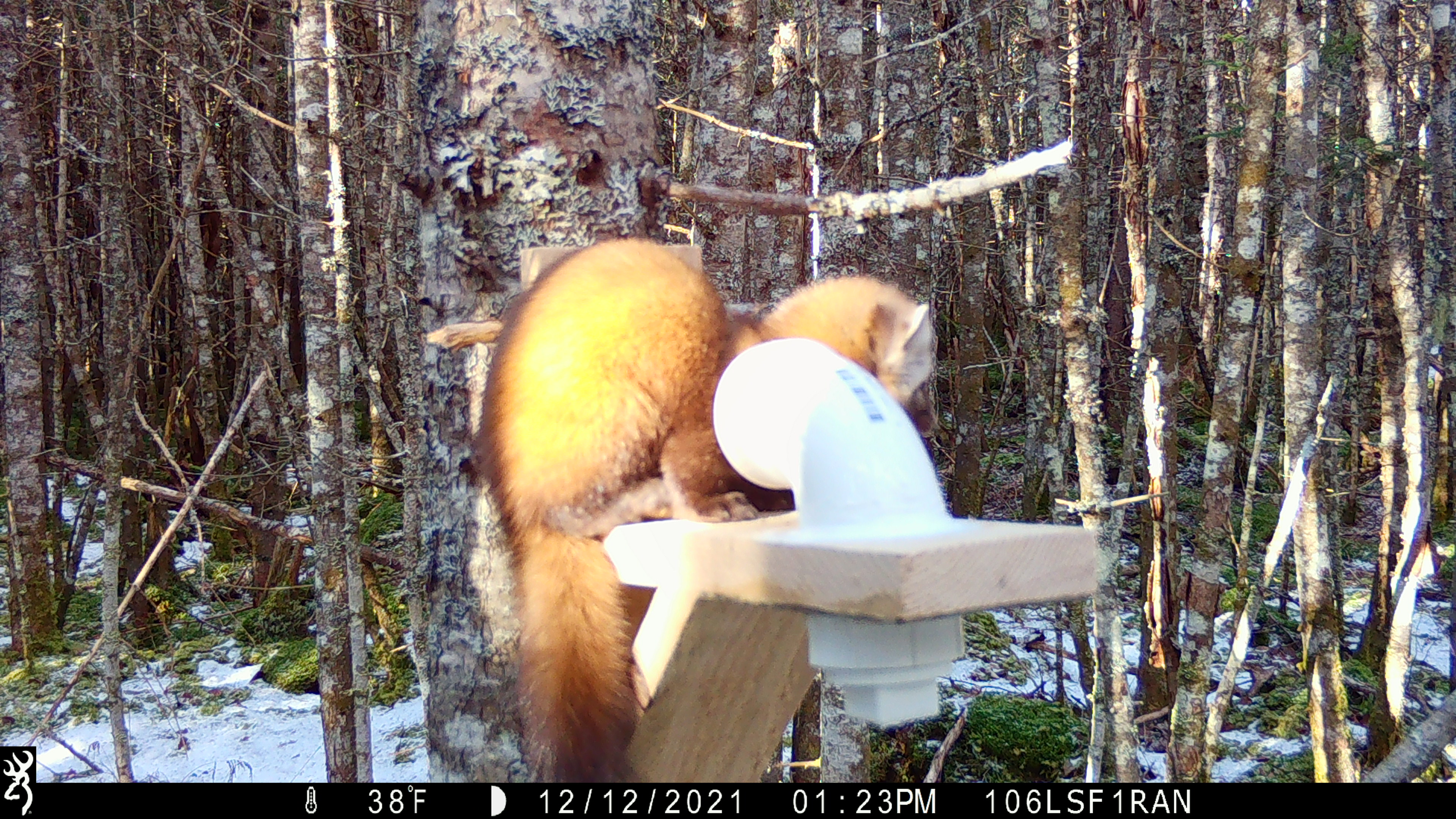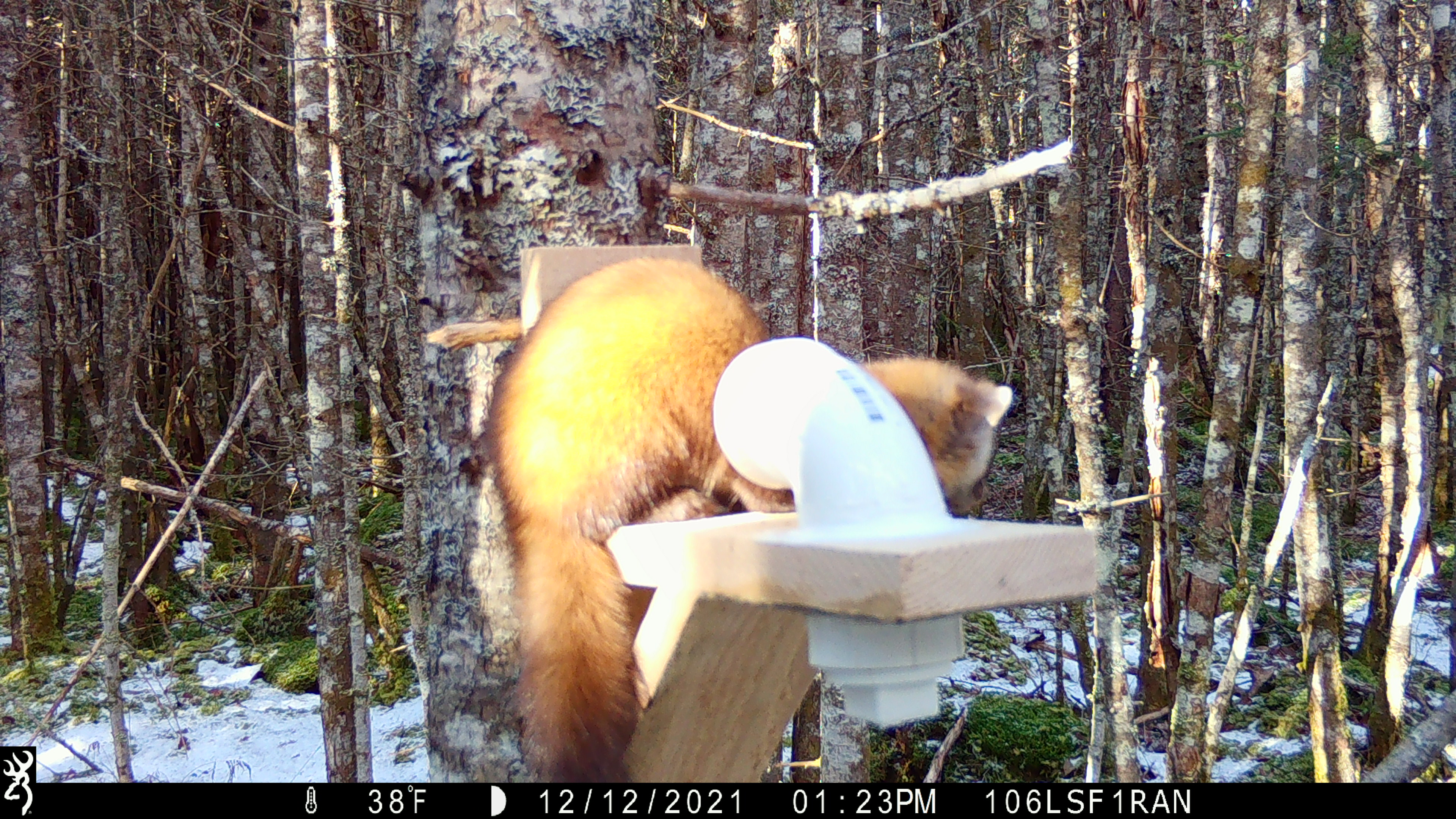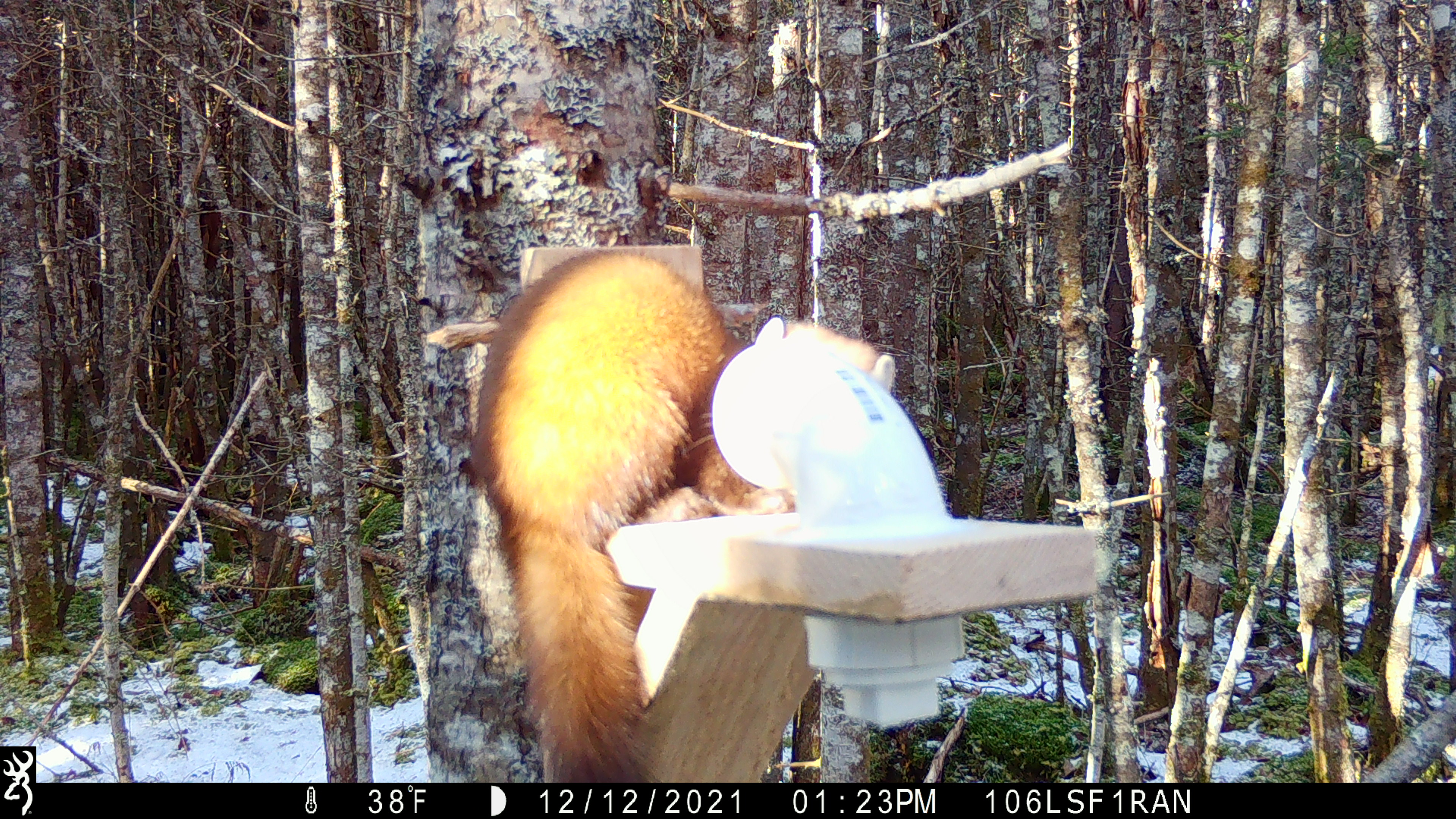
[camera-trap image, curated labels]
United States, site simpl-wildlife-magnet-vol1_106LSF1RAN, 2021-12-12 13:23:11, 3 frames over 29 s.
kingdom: Animalia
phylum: Chordata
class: Mammalia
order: Carnivora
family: Mustelidae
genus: Martes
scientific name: Martes americana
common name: american marten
American marten (Martes americana).